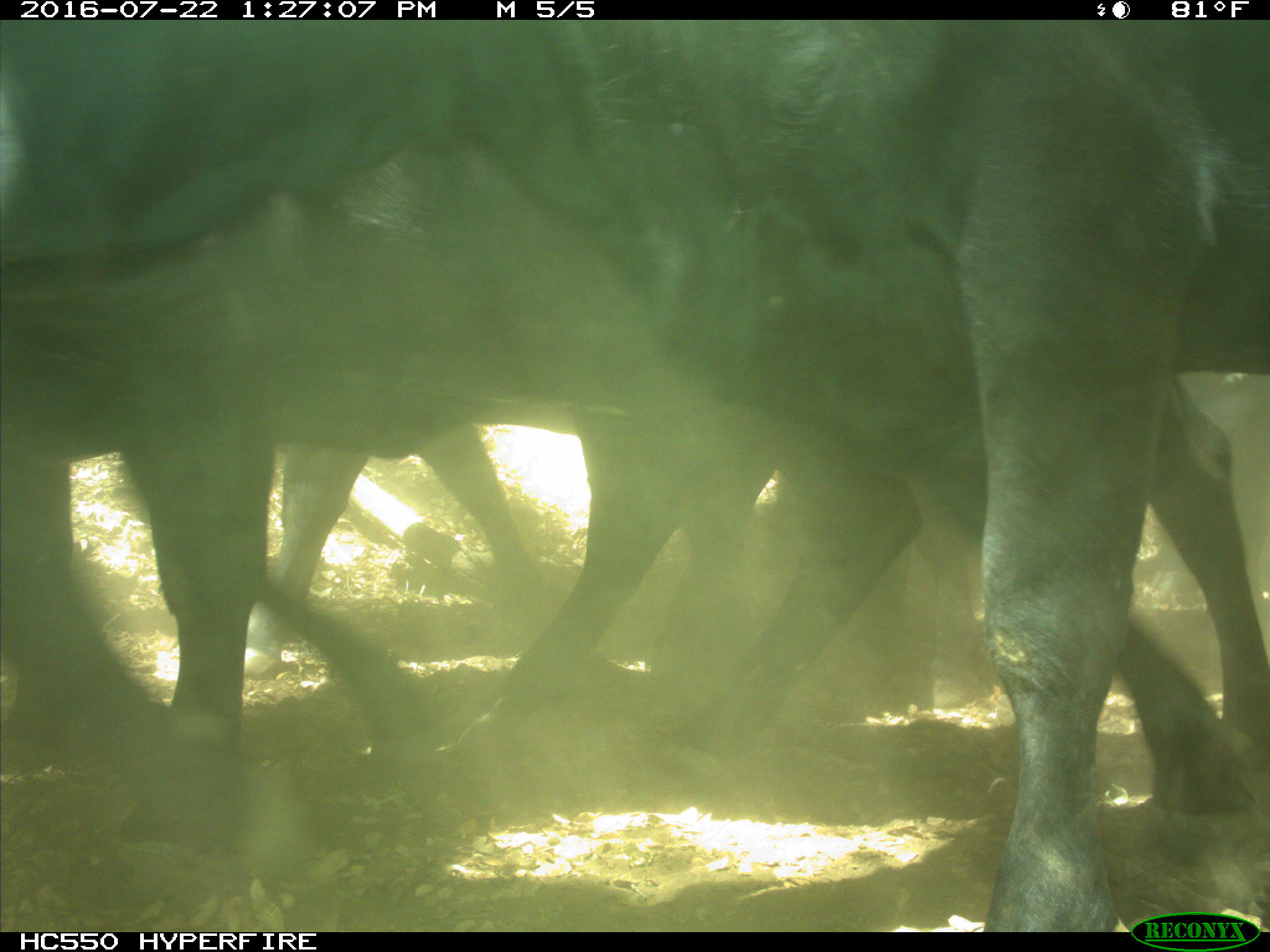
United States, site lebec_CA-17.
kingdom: Animalia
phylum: Chordata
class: Mammalia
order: Artiodactyla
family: Bovidae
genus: Bos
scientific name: Bos taurus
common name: domestic cow